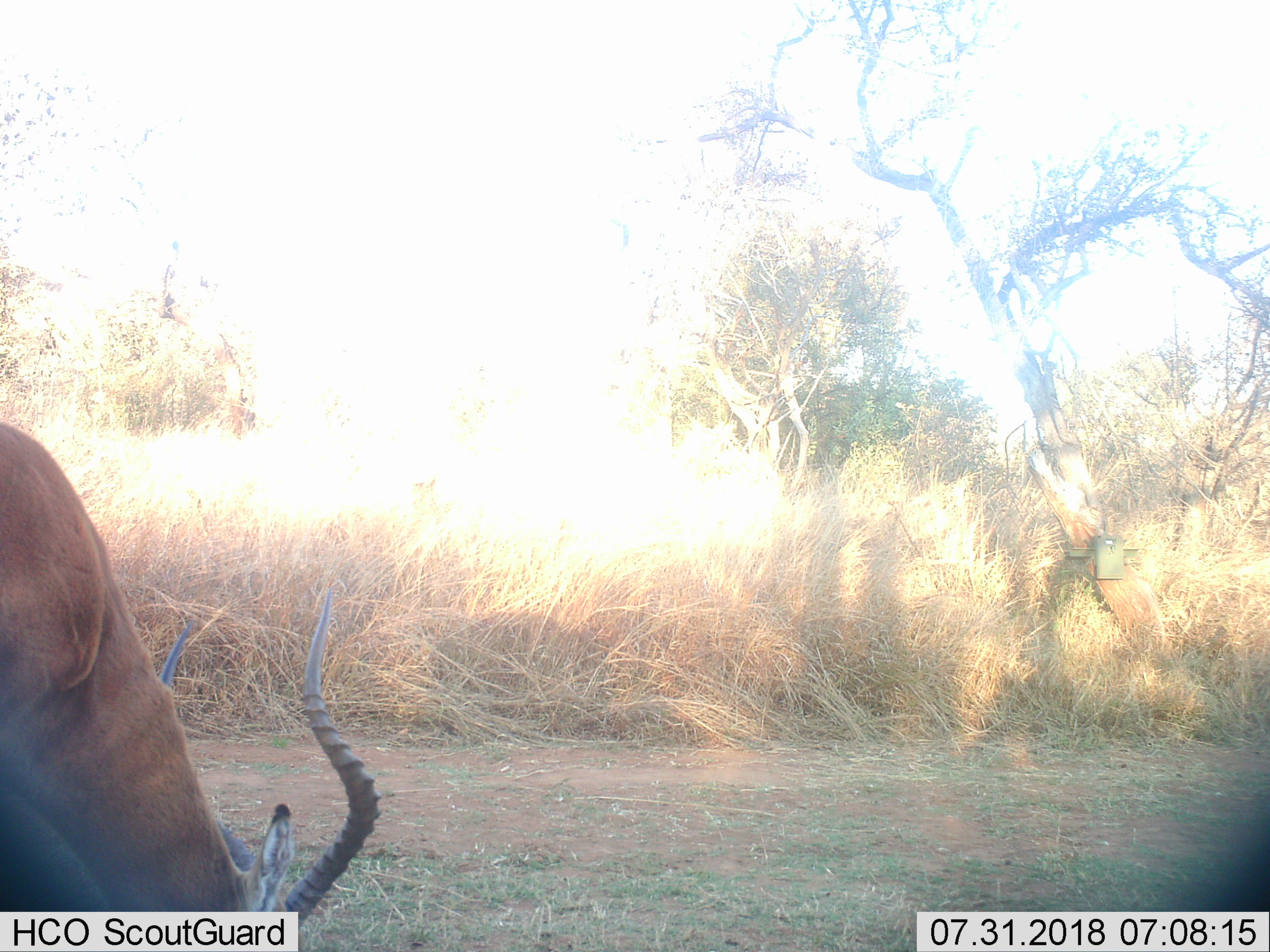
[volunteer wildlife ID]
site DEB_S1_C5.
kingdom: Animalia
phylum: Chordata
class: Mammalia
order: Artiodactyla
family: Bovidae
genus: Aepyceros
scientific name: Aepyceros melampus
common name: impala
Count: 1.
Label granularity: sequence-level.